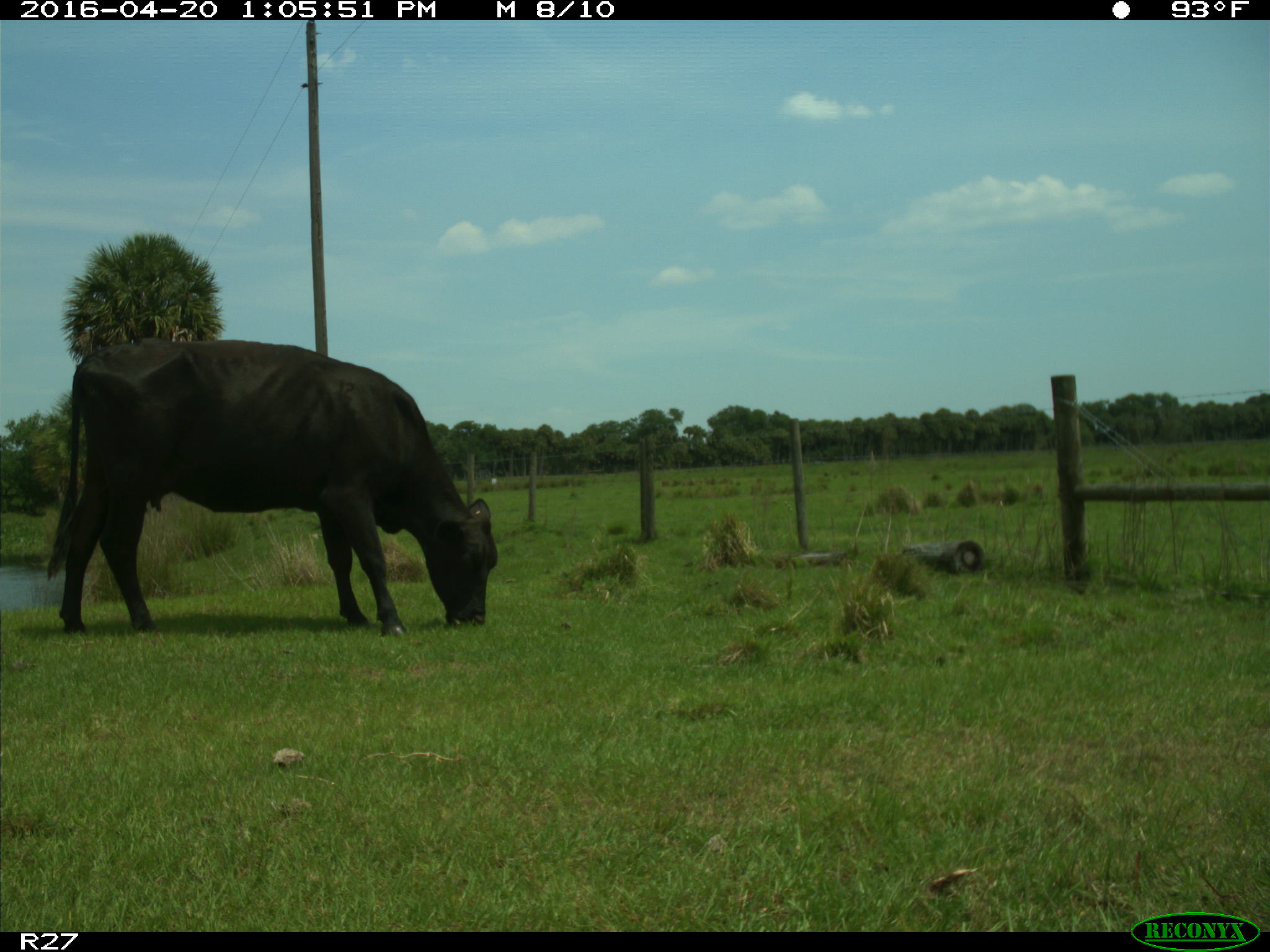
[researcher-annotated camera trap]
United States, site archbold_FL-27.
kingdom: Animalia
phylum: Chordata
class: Mammalia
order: Artiodactyla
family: Bovidae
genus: Bos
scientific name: Bos taurus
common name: domestic cow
Bos taurus (domestic cow).